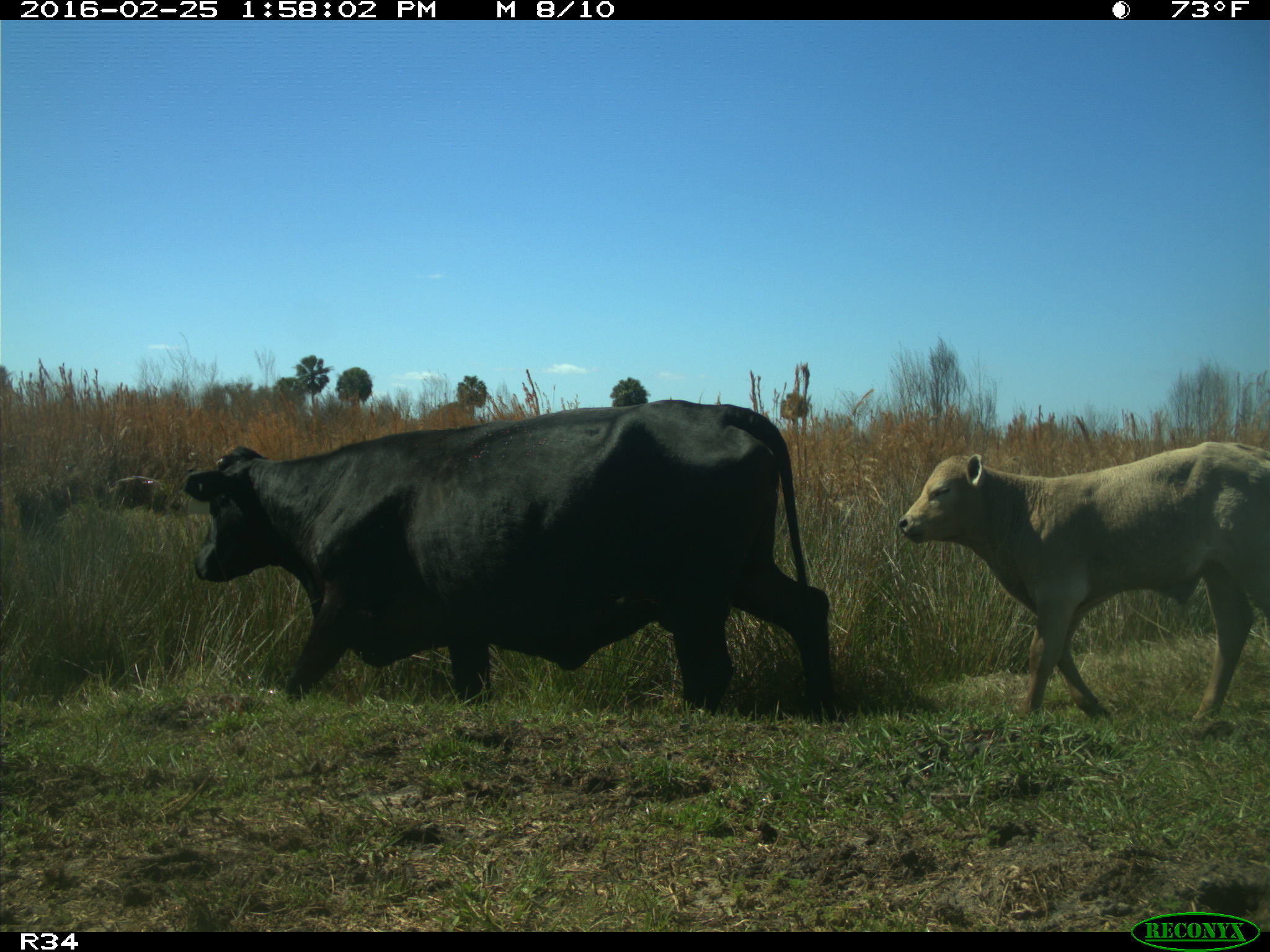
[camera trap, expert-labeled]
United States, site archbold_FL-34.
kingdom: Animalia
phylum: Chordata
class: Mammalia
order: Artiodactyla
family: Bovidae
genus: Bos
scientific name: Bos taurus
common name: domestic cow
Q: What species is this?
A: Bos taurus (domestic cow).